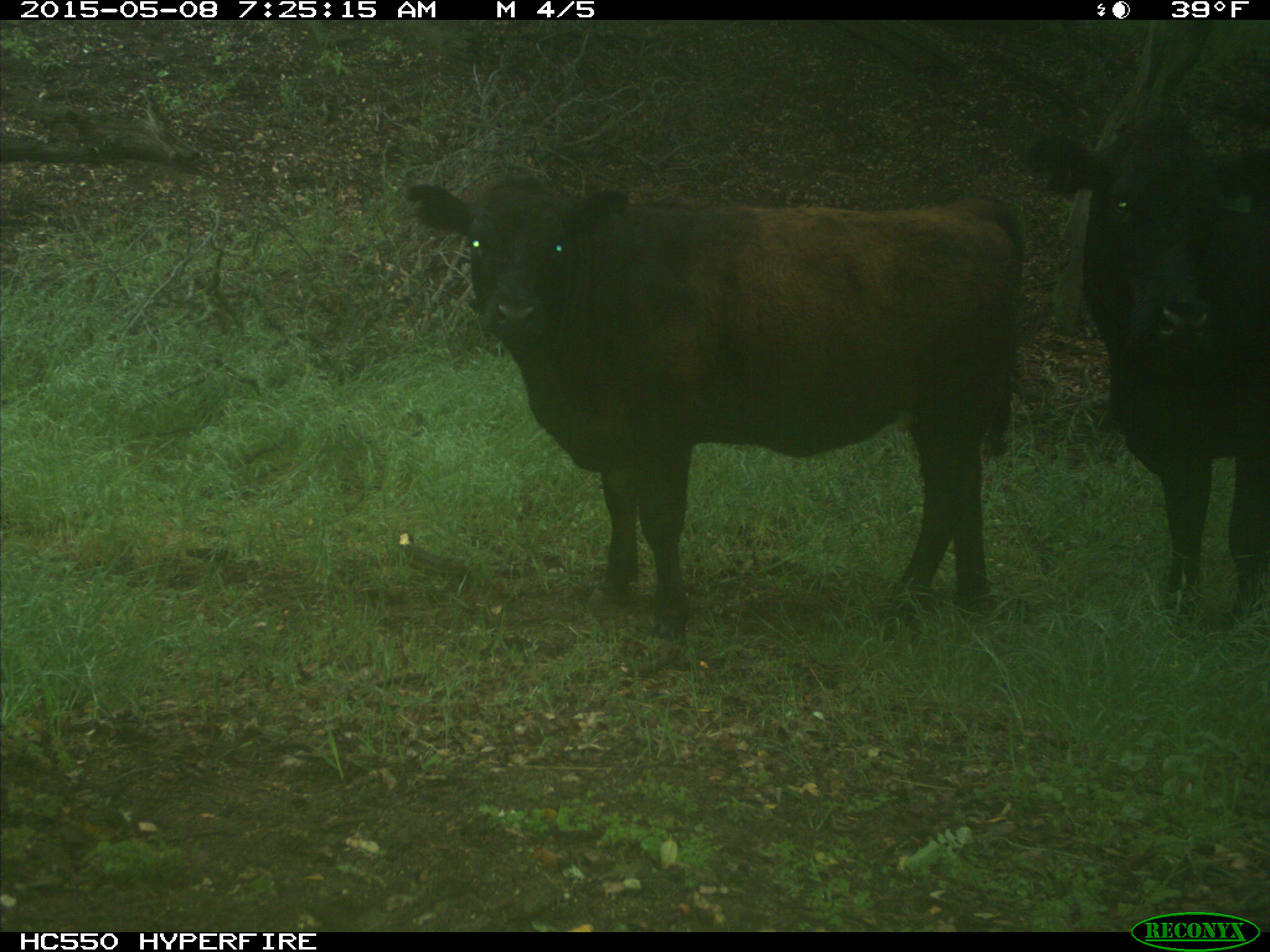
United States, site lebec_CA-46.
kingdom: Animalia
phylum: Chordata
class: Mammalia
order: Artiodactyla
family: Bovidae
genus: Bos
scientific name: Bos taurus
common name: domestic cow